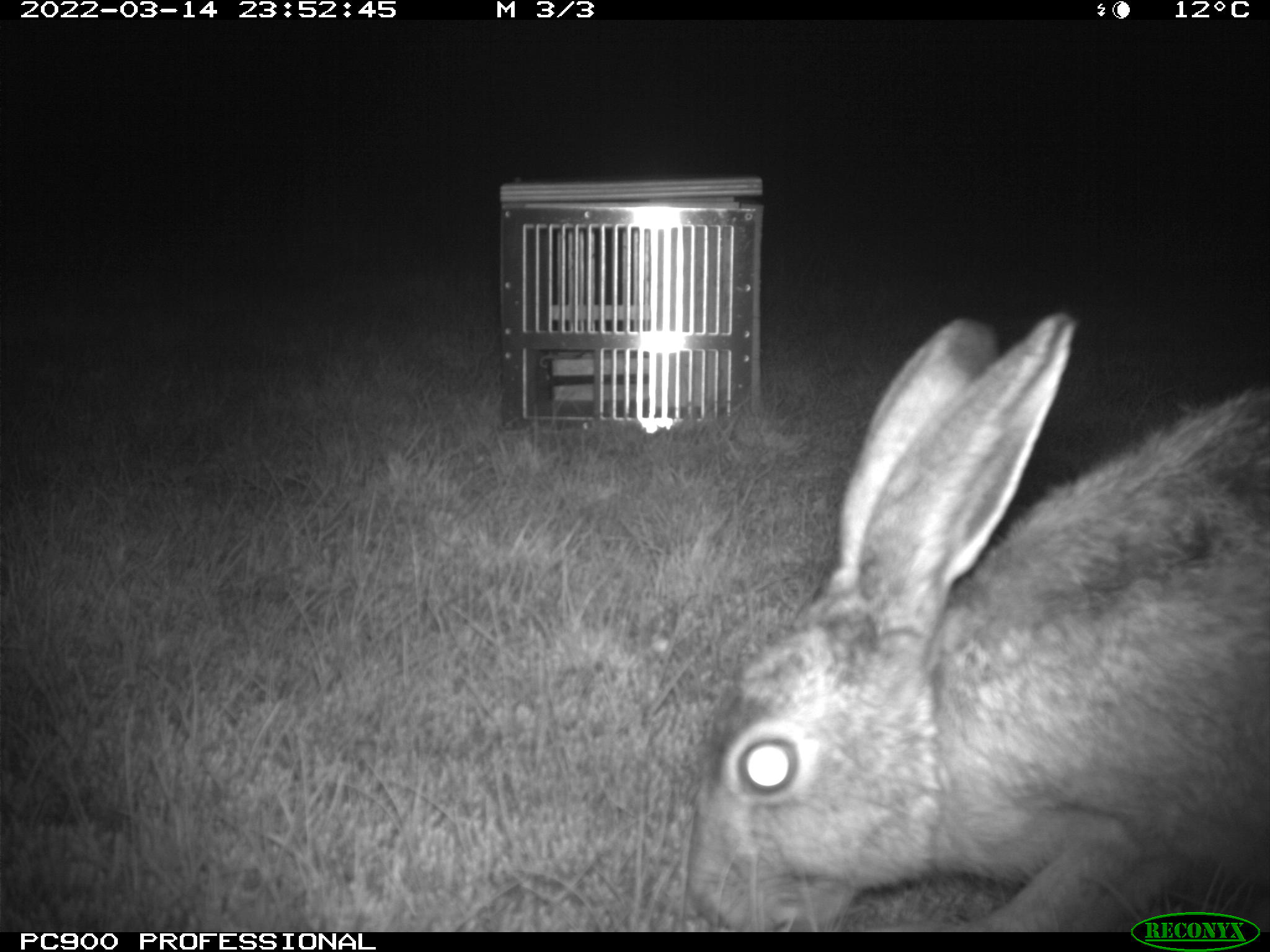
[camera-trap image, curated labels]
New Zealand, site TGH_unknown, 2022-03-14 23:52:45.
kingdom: Animalia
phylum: Chordata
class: Mammalia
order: Lagomorpha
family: Leporidae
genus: Lepus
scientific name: Lepus europaeus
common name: brown hare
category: hare